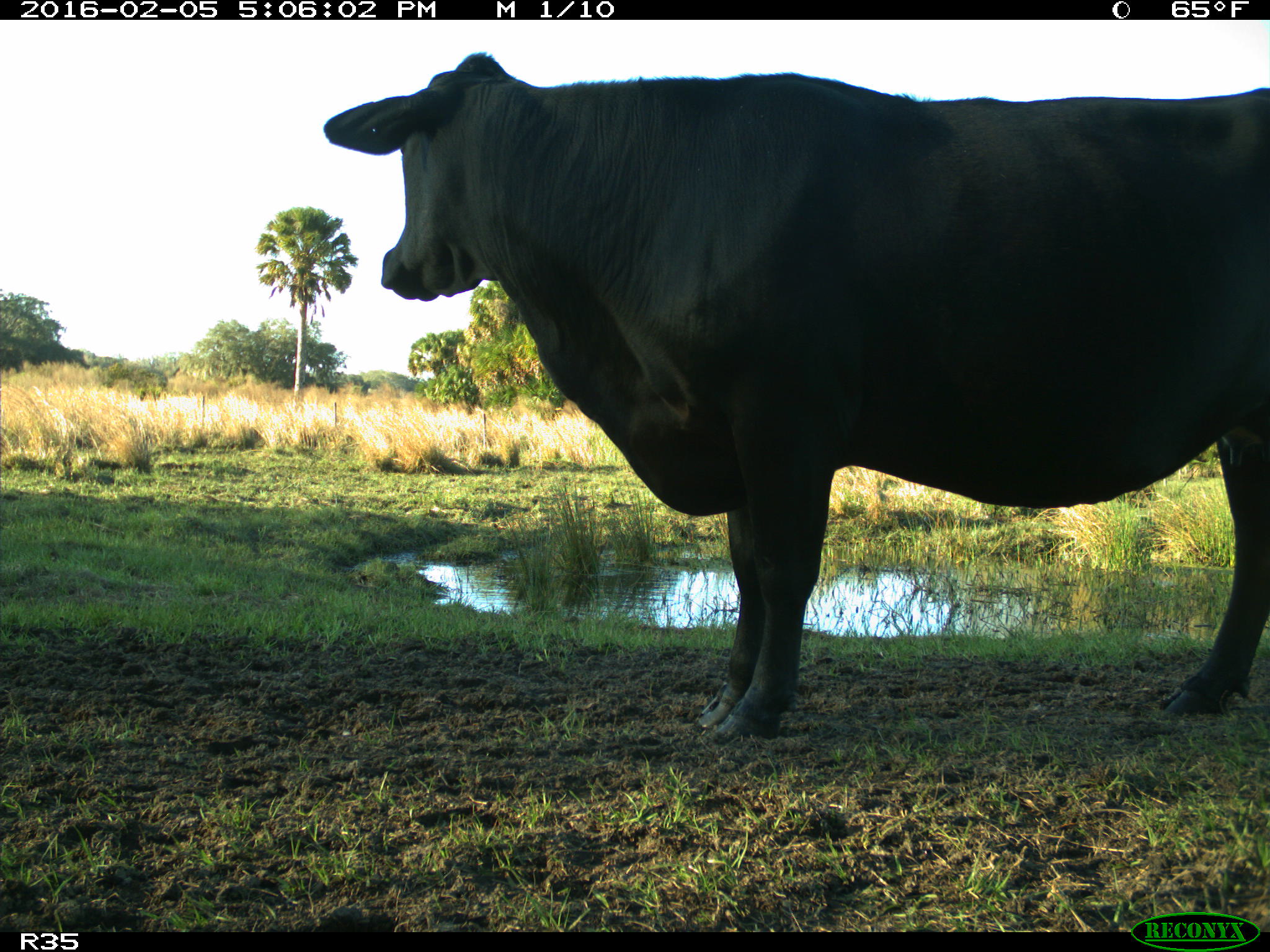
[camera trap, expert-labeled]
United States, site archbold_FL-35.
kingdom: Animalia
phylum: Chordata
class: Mammalia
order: Artiodactyla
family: Bovidae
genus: Bos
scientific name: Bos taurus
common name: domestic cow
Bos taurus (domestic cow).